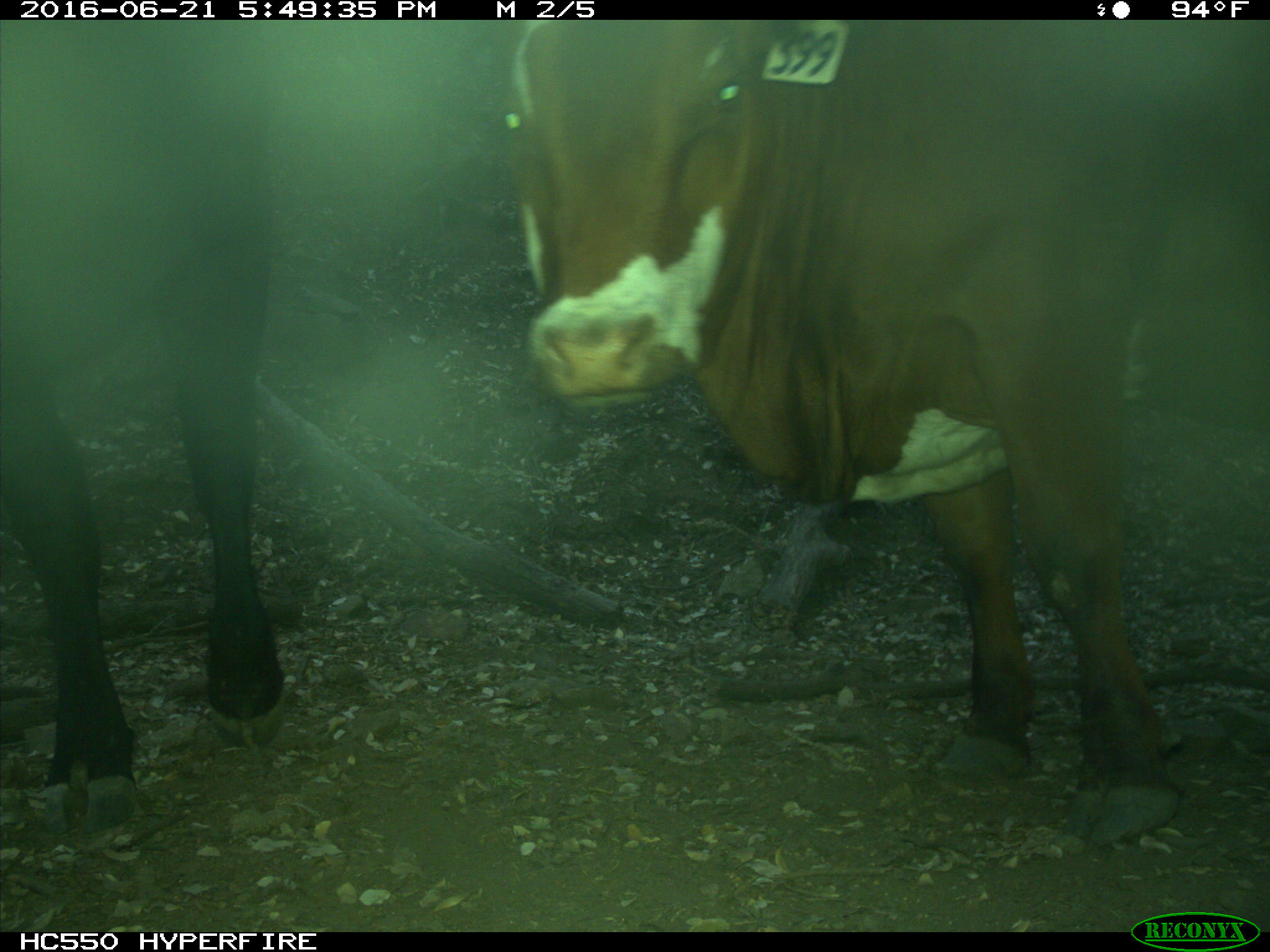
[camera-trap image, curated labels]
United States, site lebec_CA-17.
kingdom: Animalia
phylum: Chordata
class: Mammalia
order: Artiodactyla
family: Bovidae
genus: Bos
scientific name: Bos taurus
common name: domestic cow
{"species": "Bos taurus (domestic cow)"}